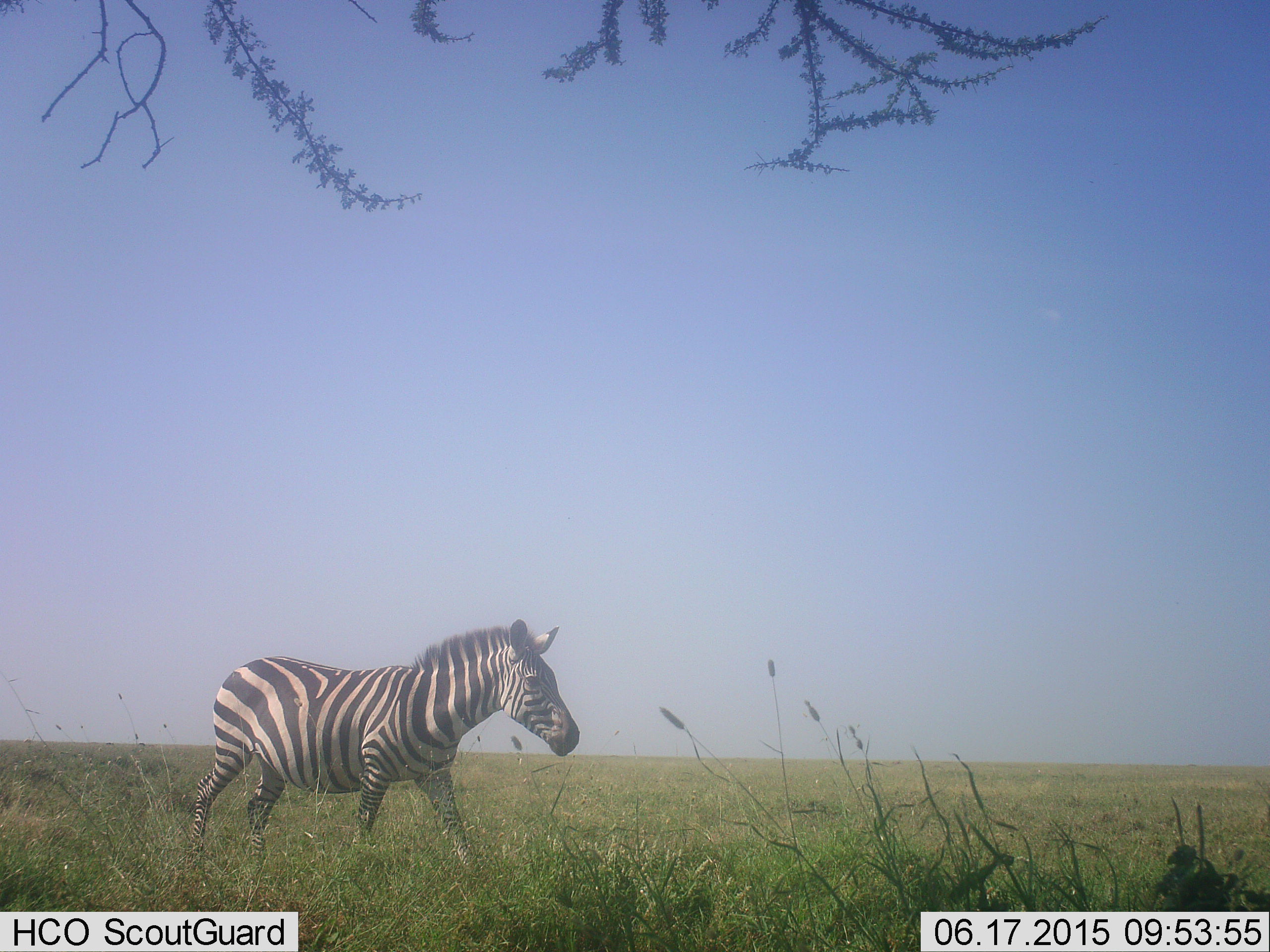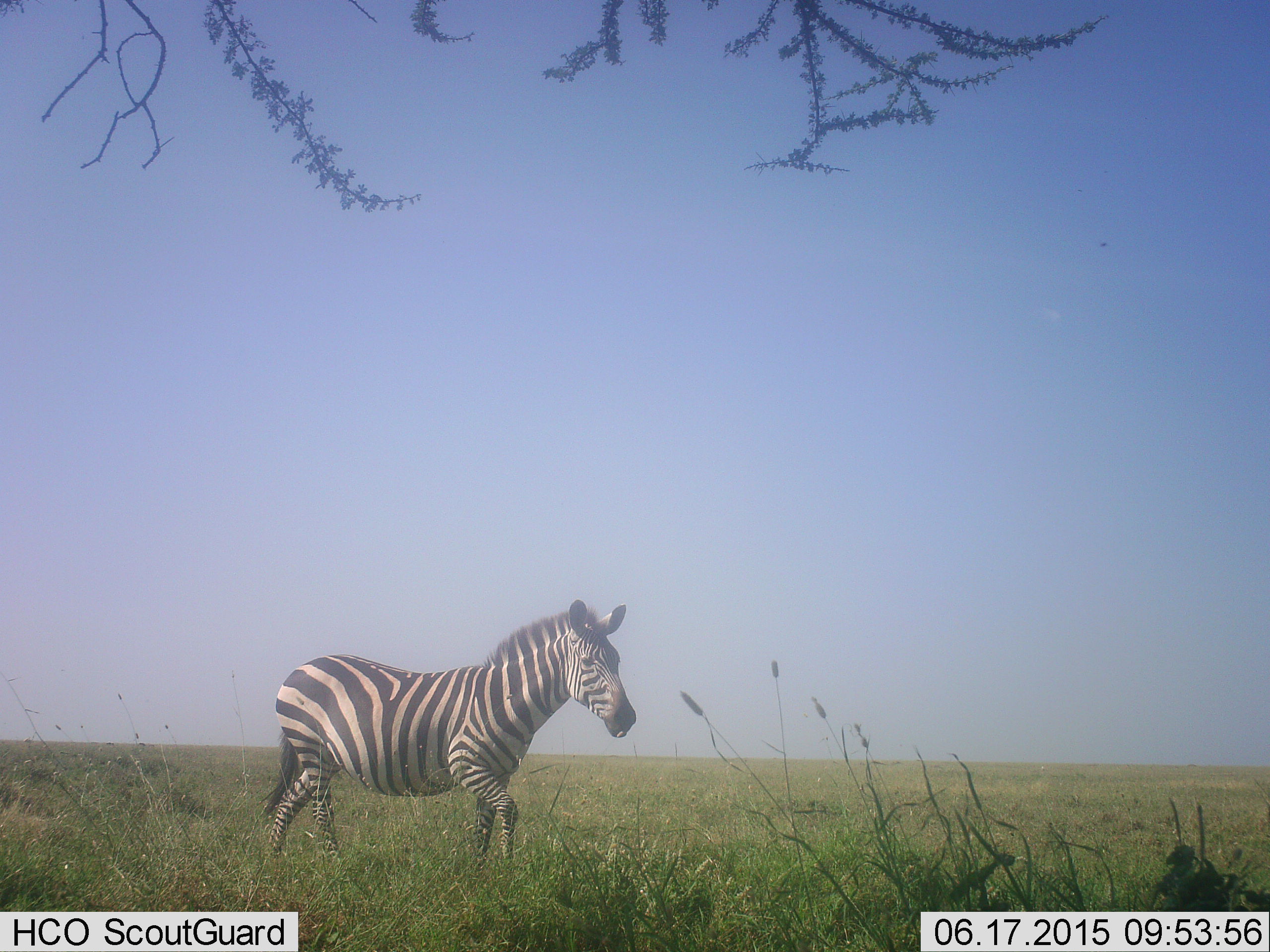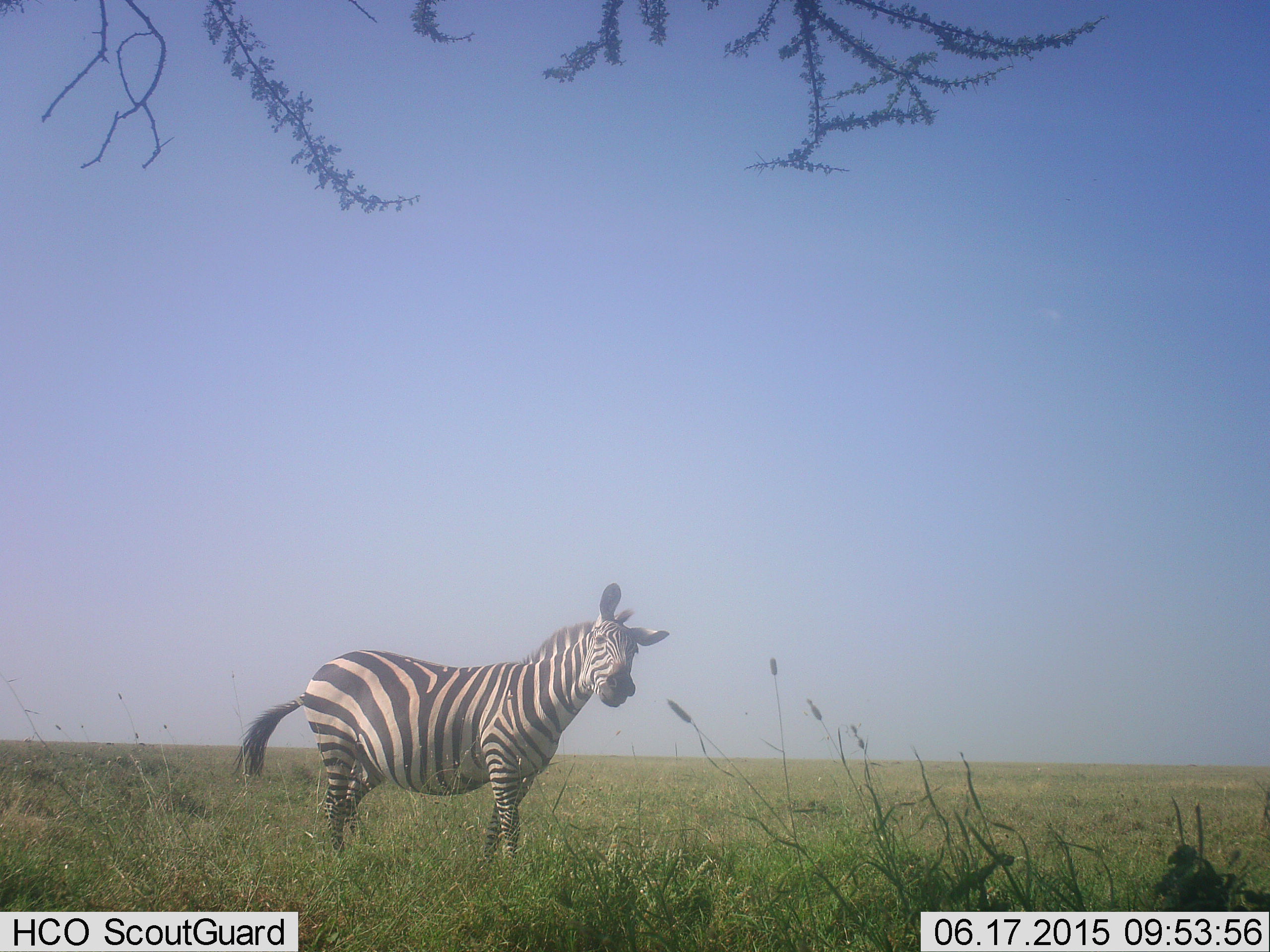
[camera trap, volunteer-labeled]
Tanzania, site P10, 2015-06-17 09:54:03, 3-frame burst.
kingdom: Animalia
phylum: Chordata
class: Mammalia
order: Perissodactyla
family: Equidae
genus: Equus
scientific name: Equus quagga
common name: plains zebra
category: zebra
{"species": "zebra (plains zebra) (Equus quagga)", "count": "1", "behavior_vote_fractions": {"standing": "10%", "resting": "0%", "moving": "90%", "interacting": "0%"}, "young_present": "0%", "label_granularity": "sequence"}